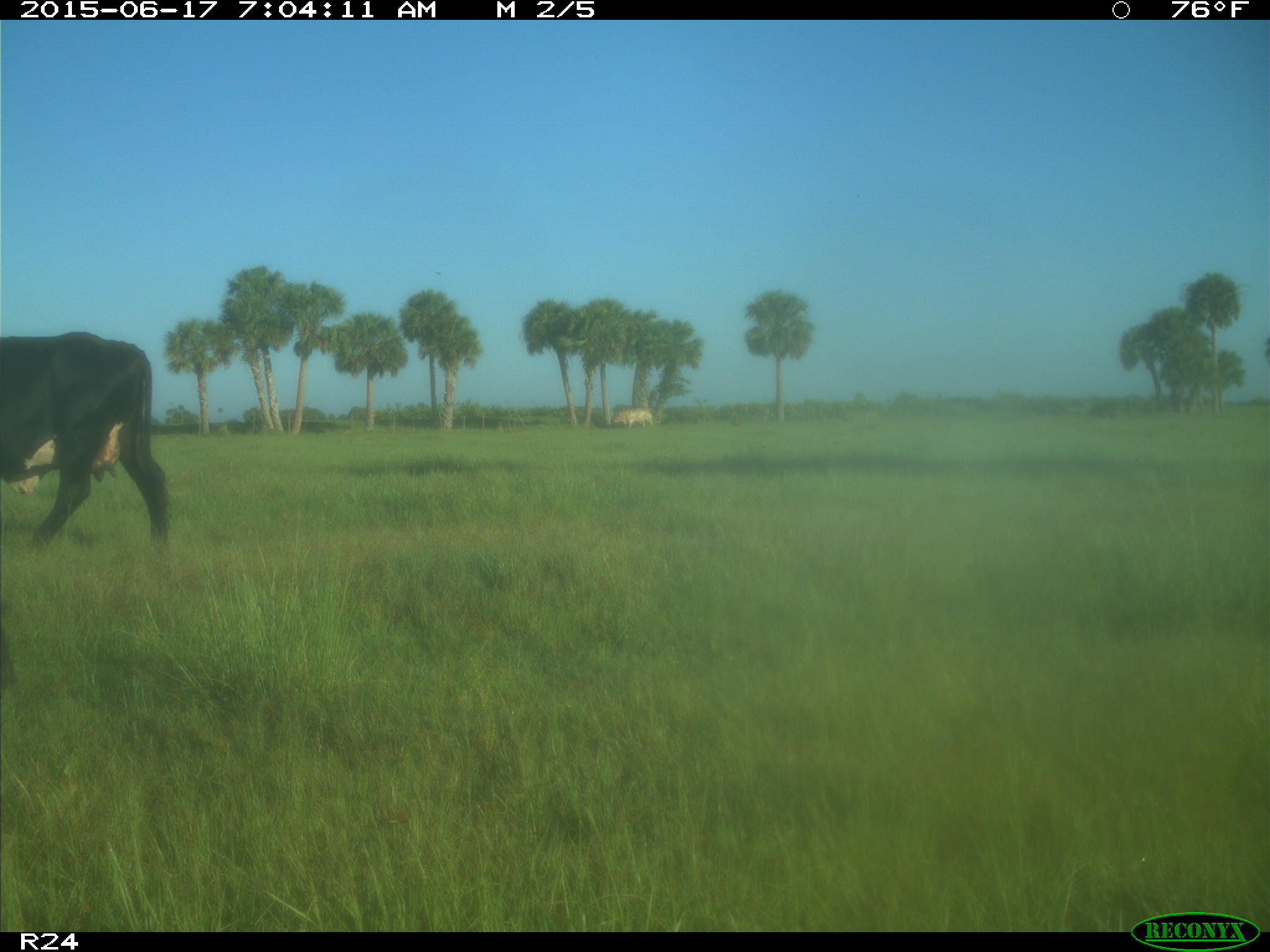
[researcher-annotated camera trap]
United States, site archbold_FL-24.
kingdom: Animalia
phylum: Chordata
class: Mammalia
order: Artiodactyla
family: Bovidae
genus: Bos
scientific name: Bos taurus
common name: domestic cow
Bos taurus (domestic cow).